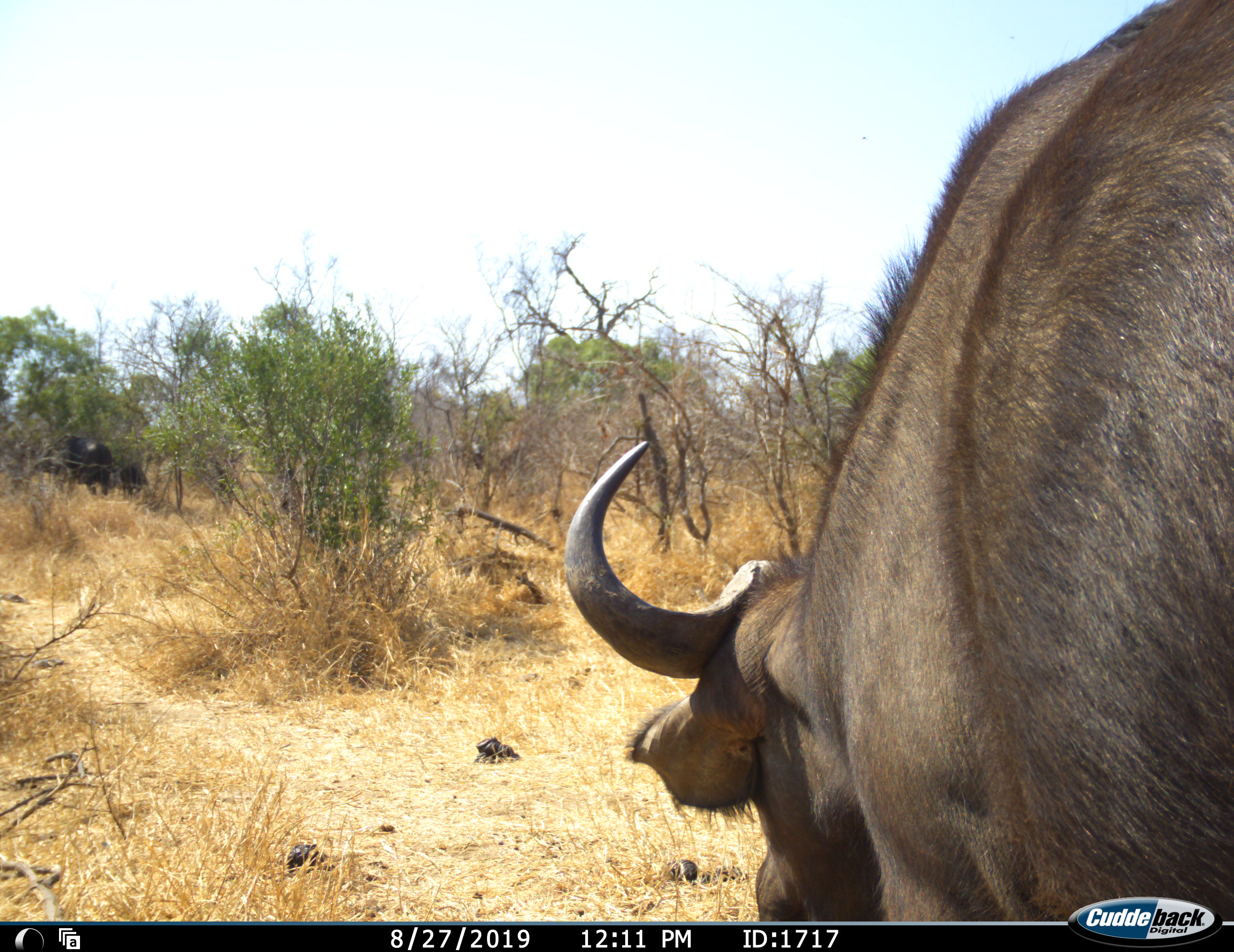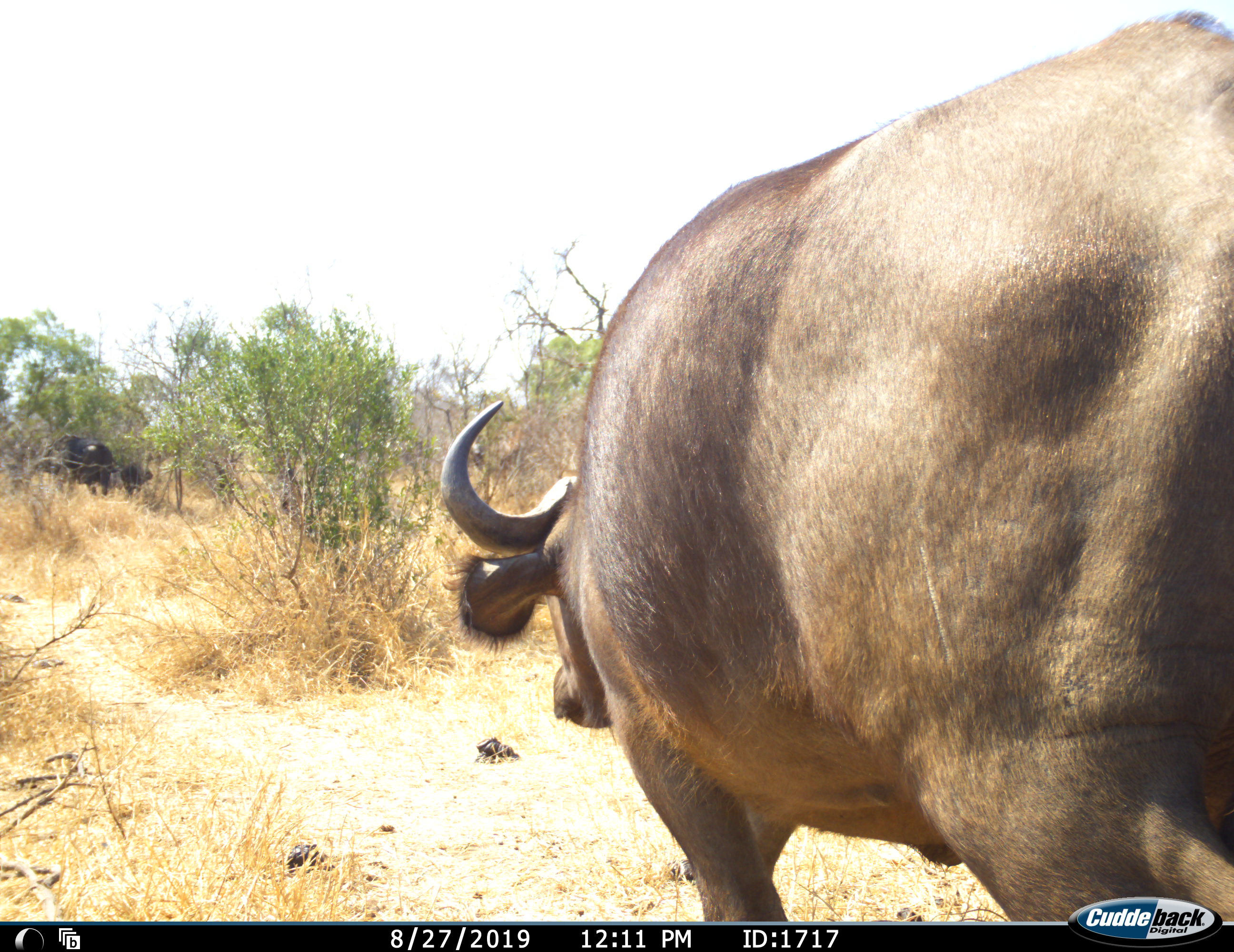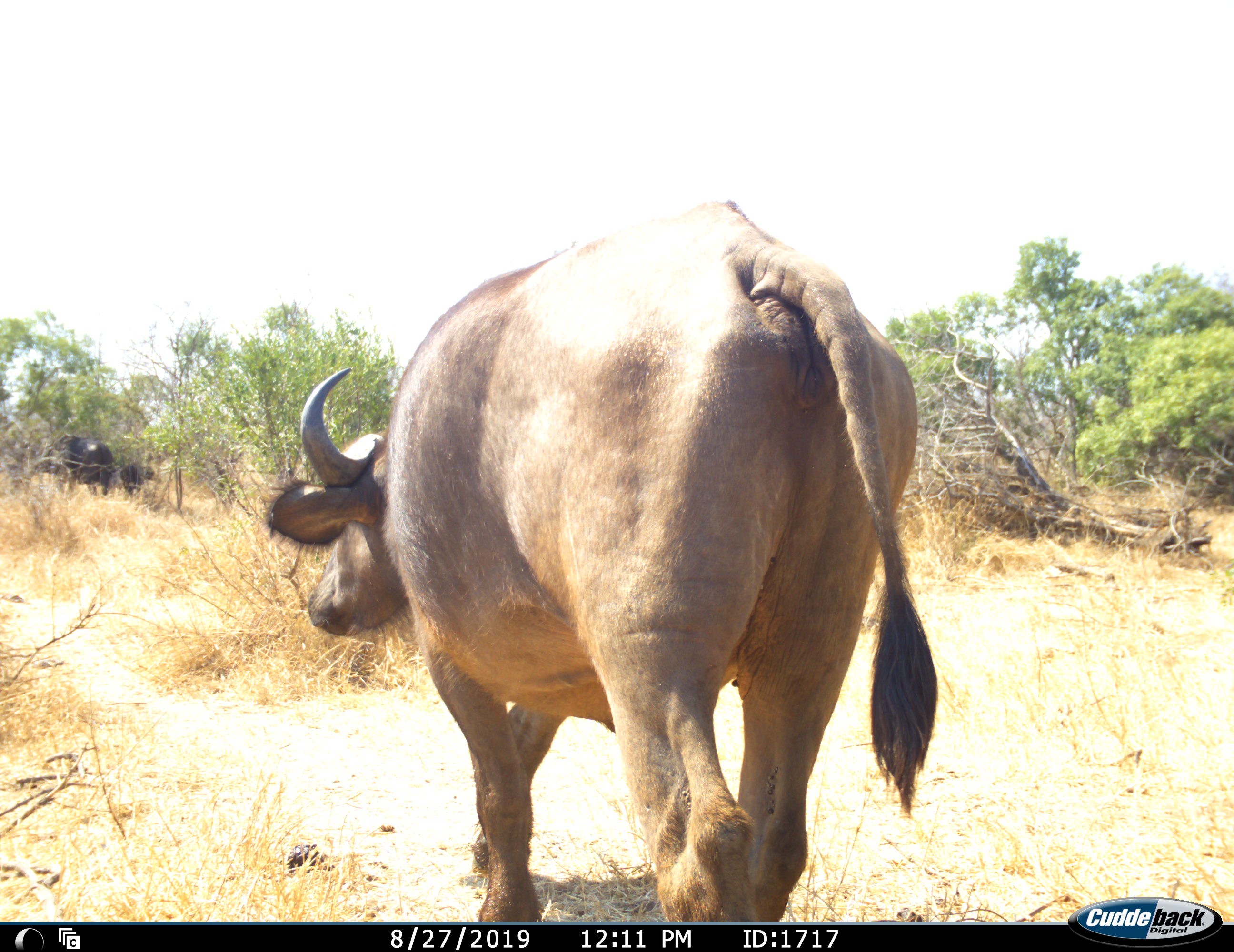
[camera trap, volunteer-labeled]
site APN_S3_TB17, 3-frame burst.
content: unidentified animal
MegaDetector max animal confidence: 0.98